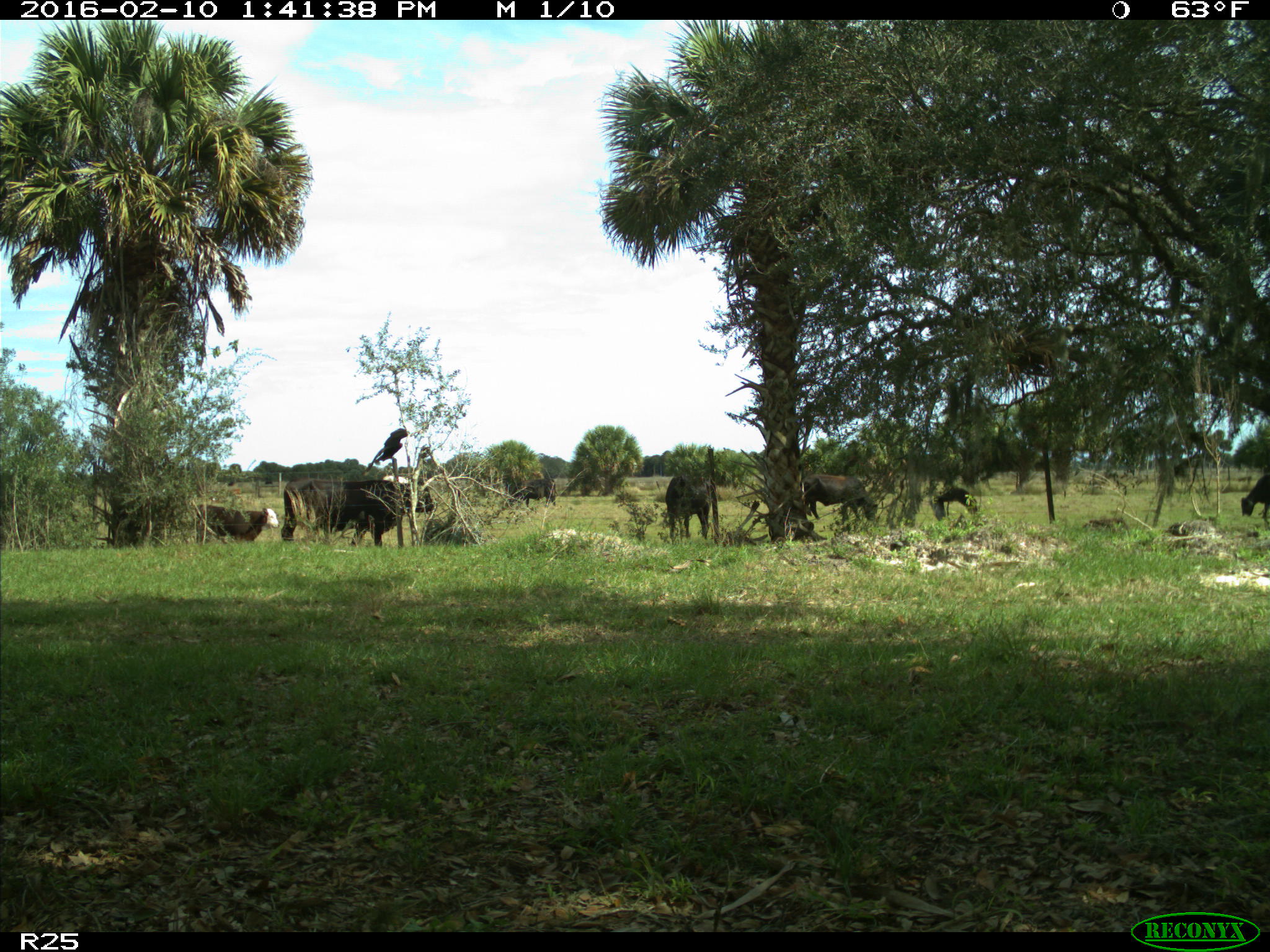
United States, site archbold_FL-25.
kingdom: Animalia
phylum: Chordata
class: Mammalia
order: Artiodactyla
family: Bovidae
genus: Bos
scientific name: Bos taurus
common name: domestic cow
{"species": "Bos taurus (domestic cow)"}